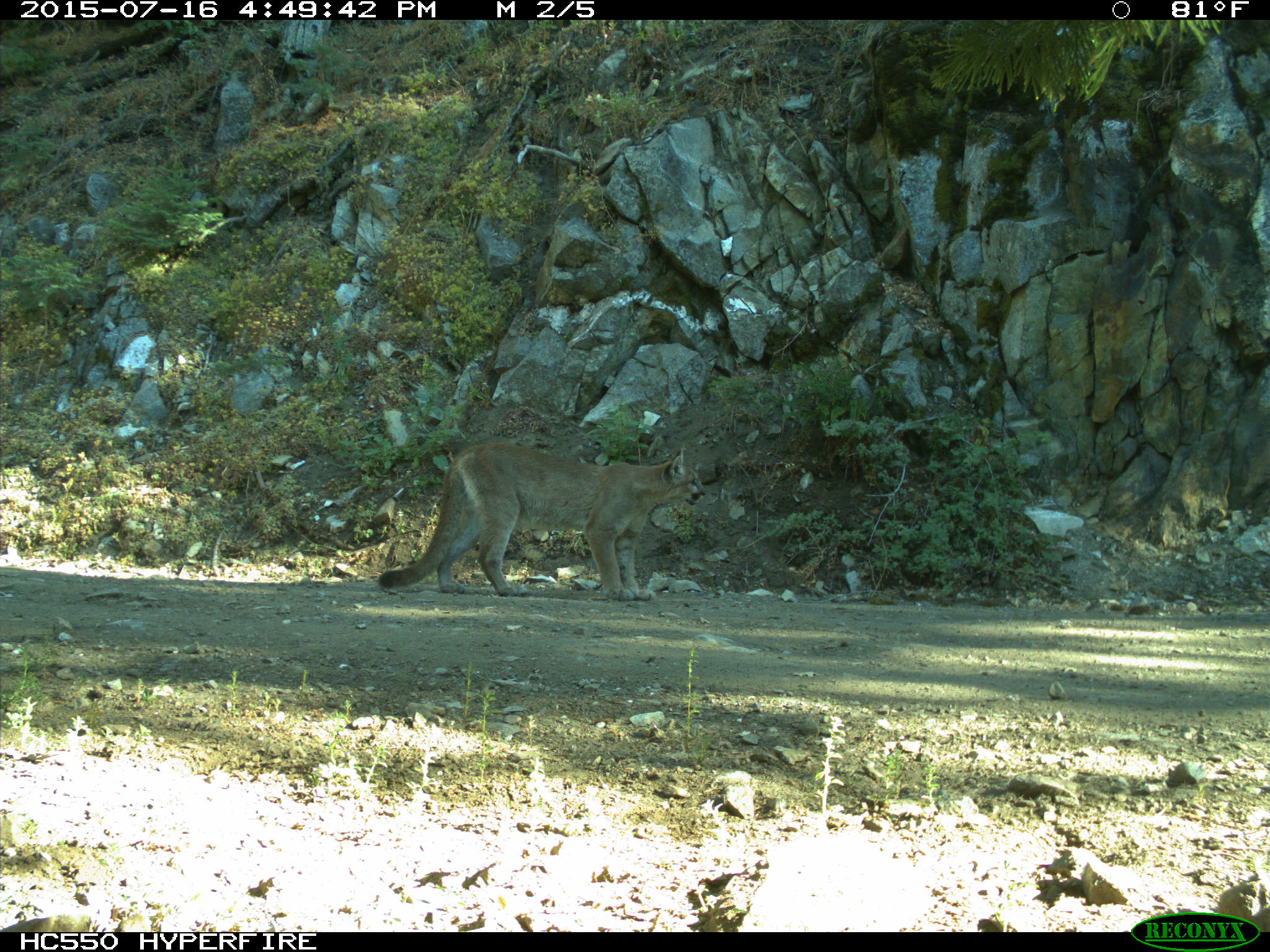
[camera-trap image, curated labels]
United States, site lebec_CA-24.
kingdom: Animalia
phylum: Chordata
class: Mammalia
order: Carnivora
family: Felidae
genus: Puma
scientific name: Puma concolor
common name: mountain lion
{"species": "Puma concolor (mountain lion)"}